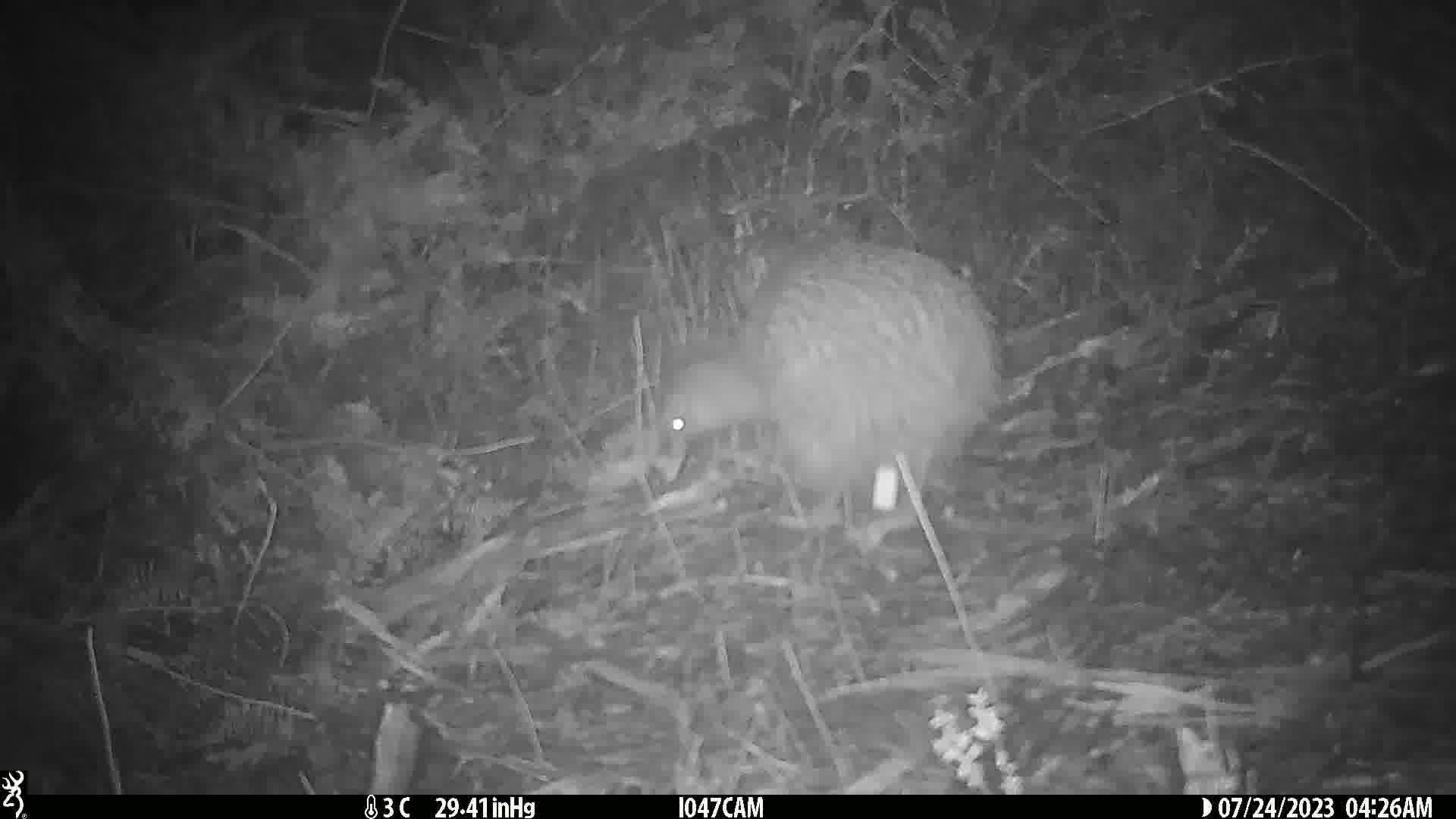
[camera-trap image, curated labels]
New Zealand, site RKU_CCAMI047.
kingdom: Animalia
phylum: Chordata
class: Aves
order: Apterygiformes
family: Apterygidae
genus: Apteryx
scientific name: Apteryx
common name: kiwi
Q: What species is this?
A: Kiwi (Apteryx).